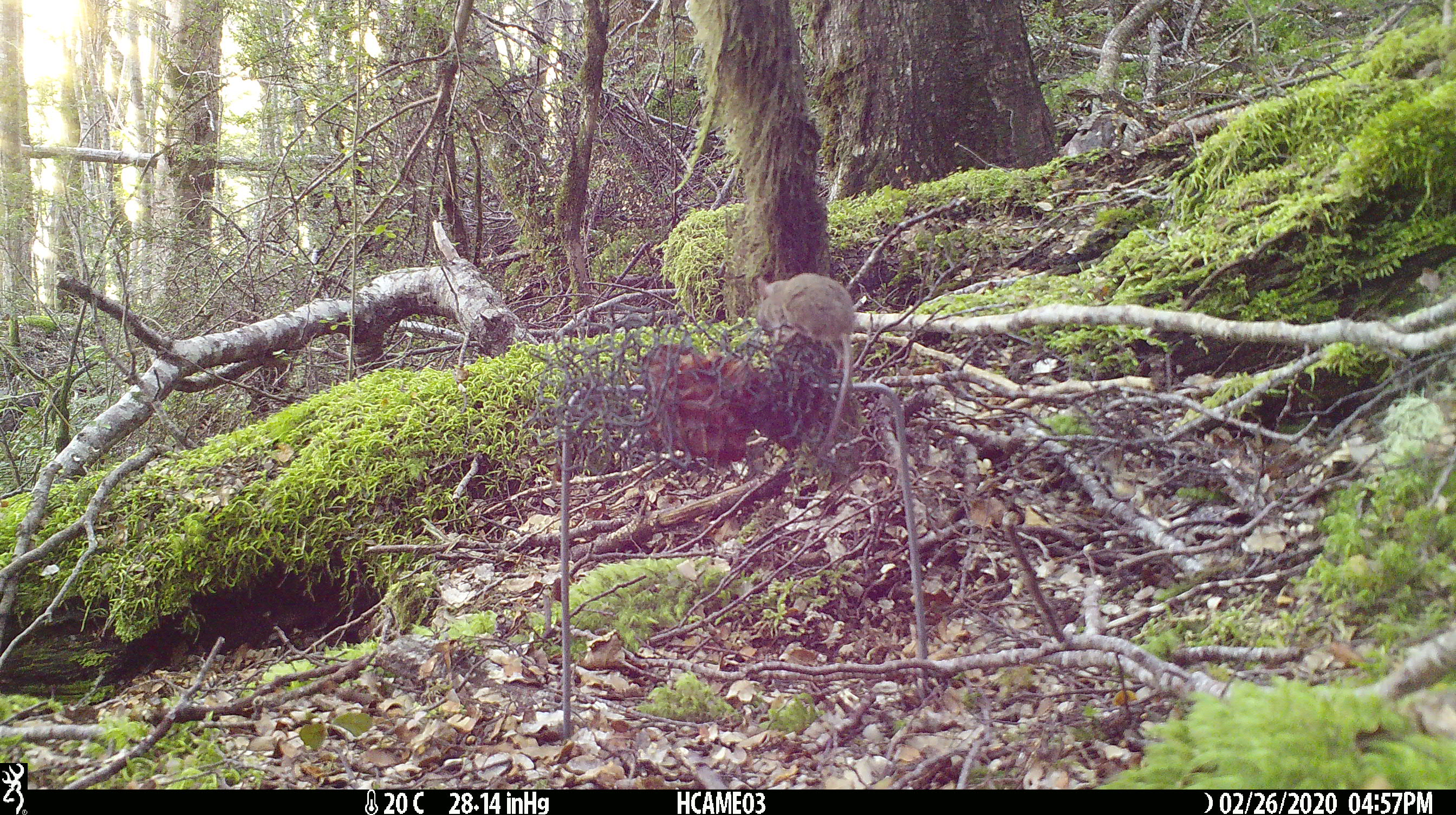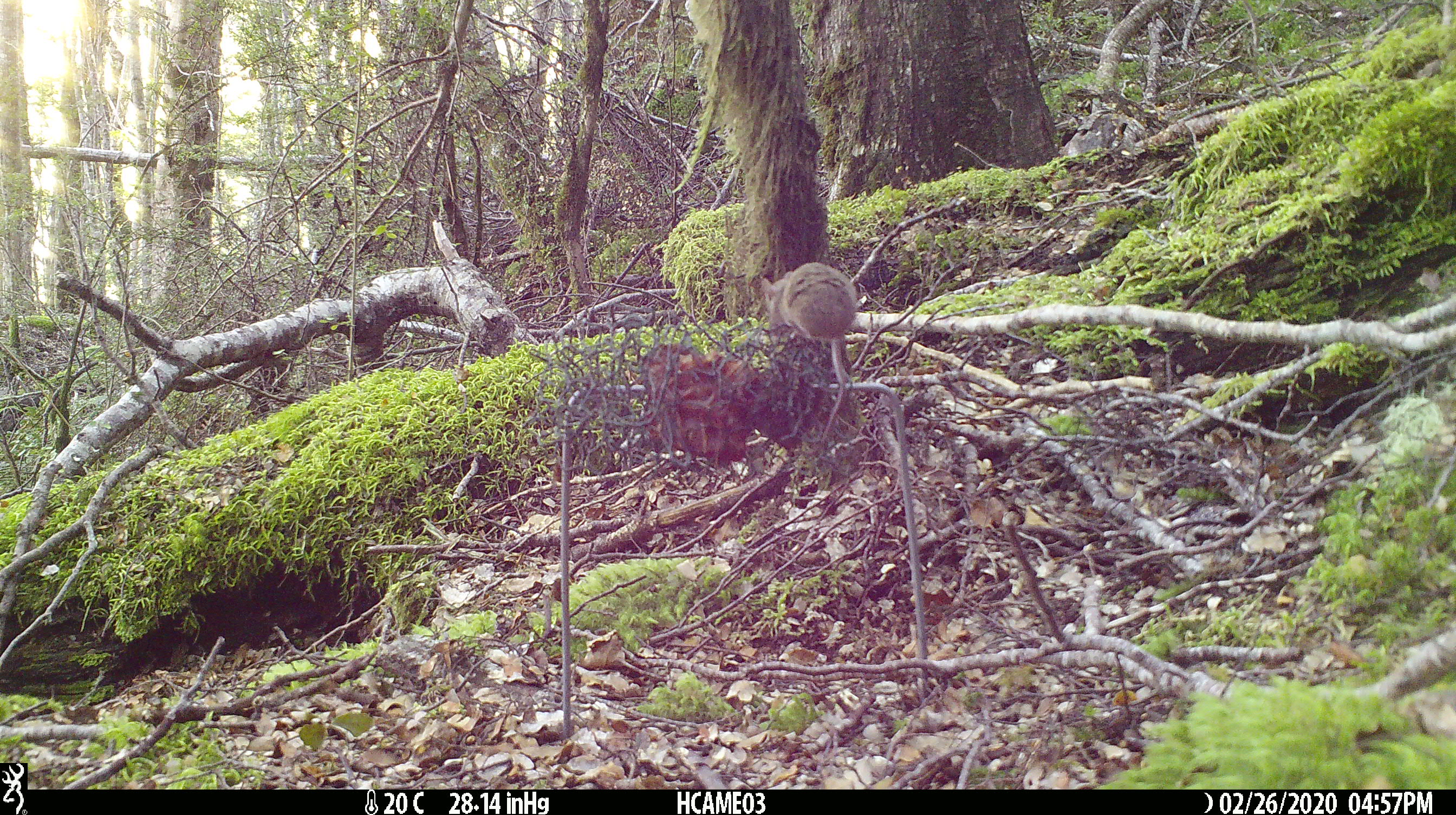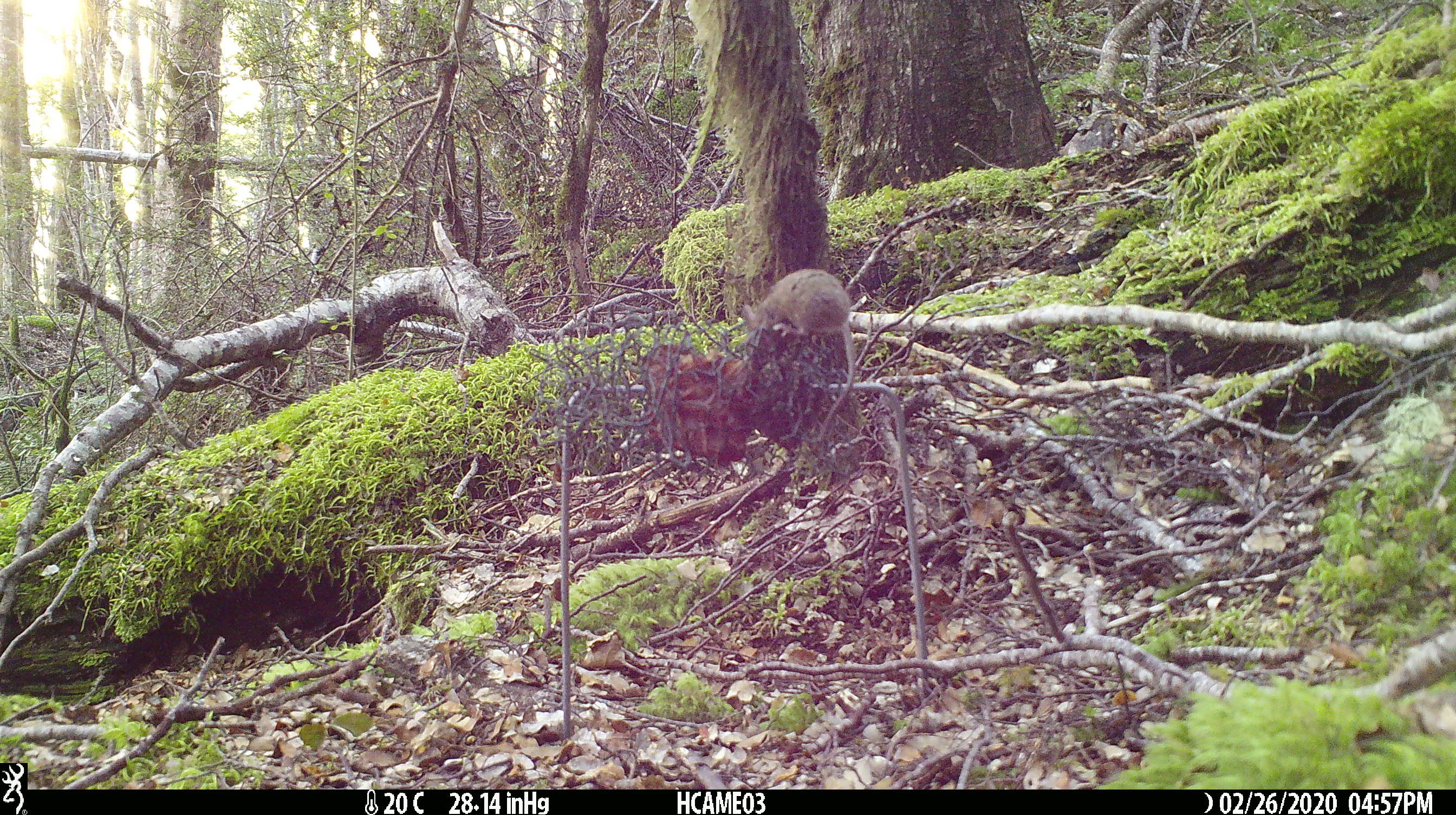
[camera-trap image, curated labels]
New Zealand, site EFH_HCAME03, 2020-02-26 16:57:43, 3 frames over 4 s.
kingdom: Animalia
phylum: Chordata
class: Mammalia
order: Rodentia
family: Muridae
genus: Mus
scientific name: Mus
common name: mouse